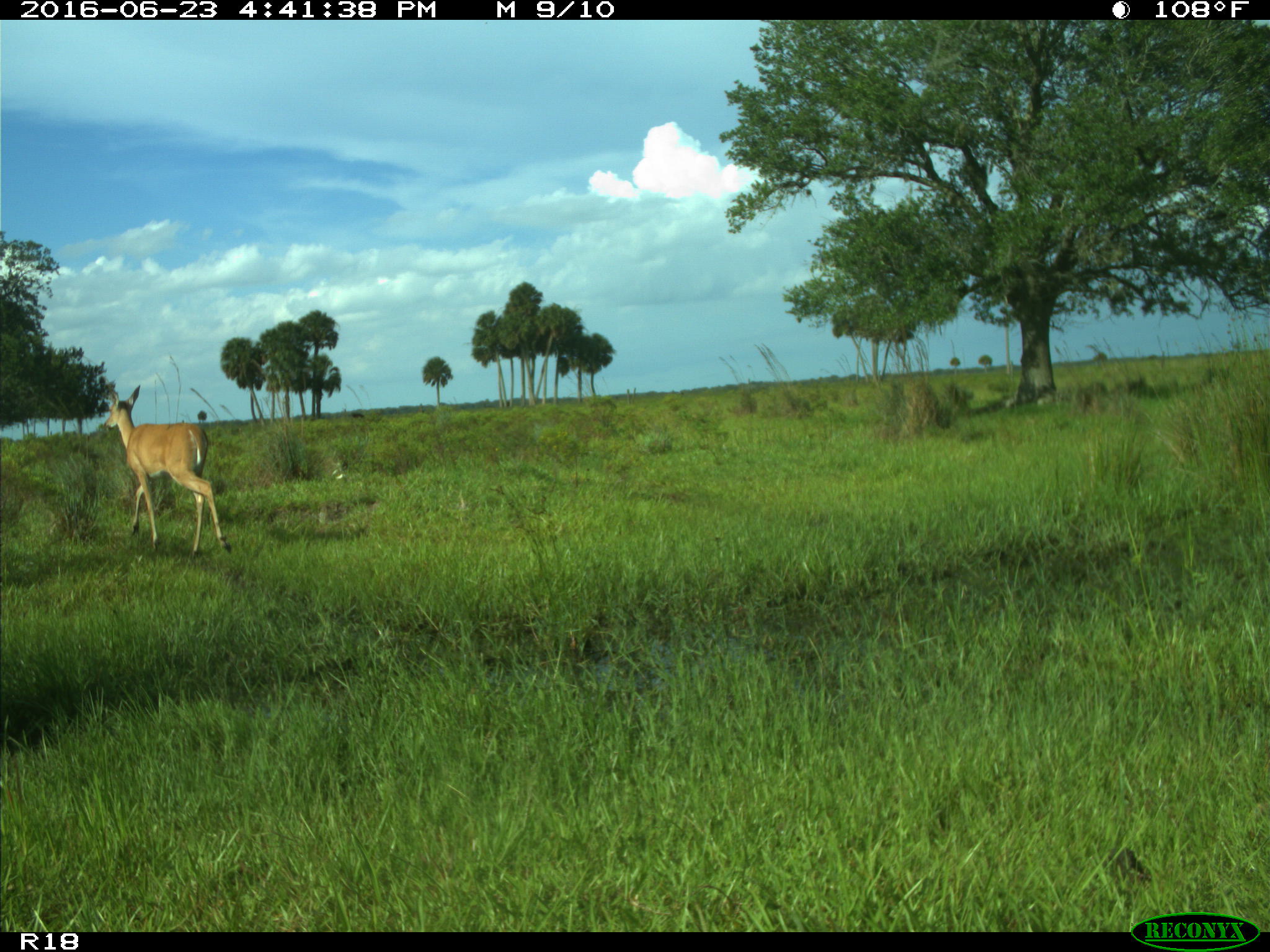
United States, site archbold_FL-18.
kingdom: Animalia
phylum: Chordata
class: Mammalia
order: Artiodactyla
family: Cervidae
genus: Odocoileus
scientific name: Odocoileus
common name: deer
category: unidentified deer